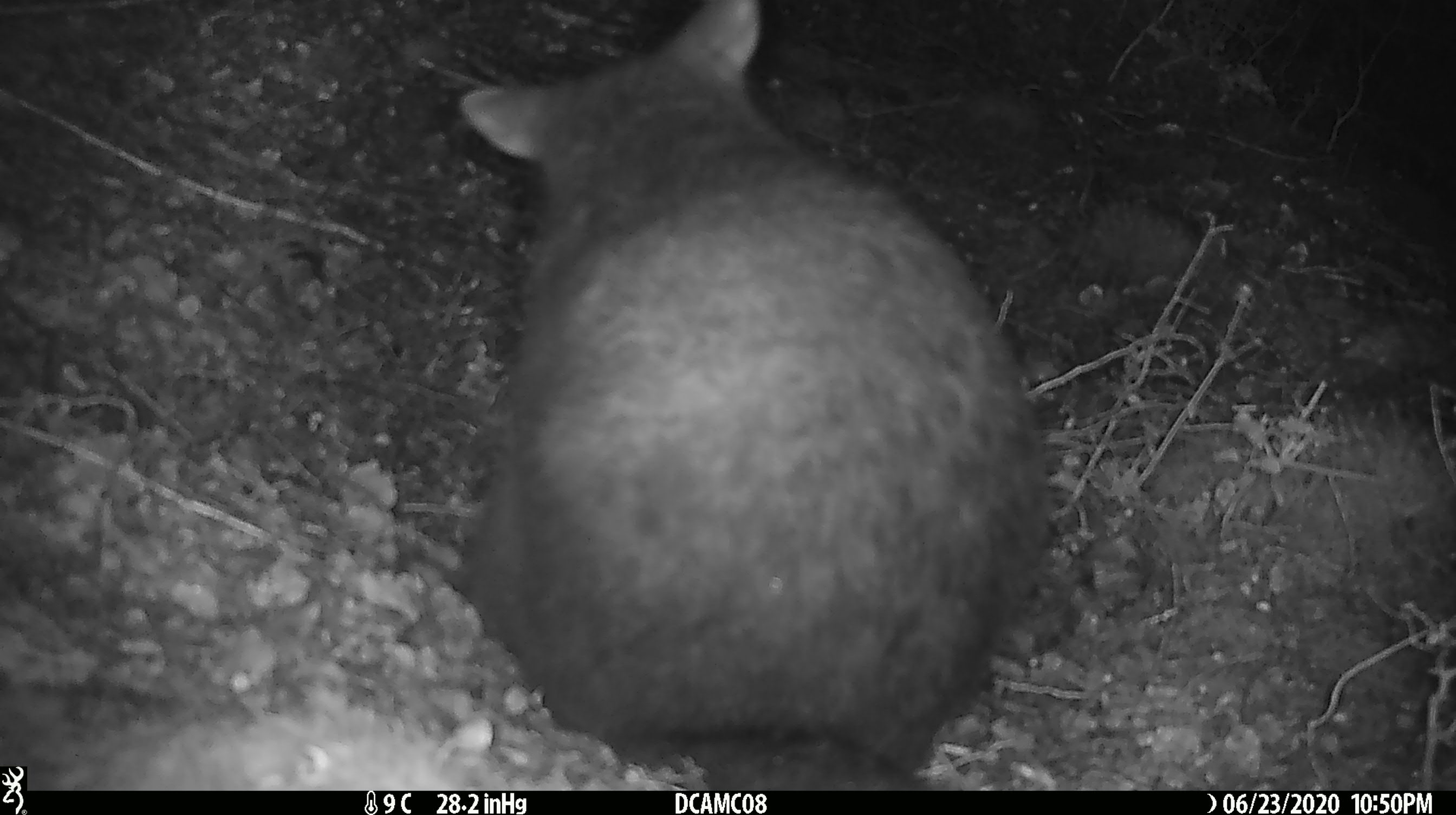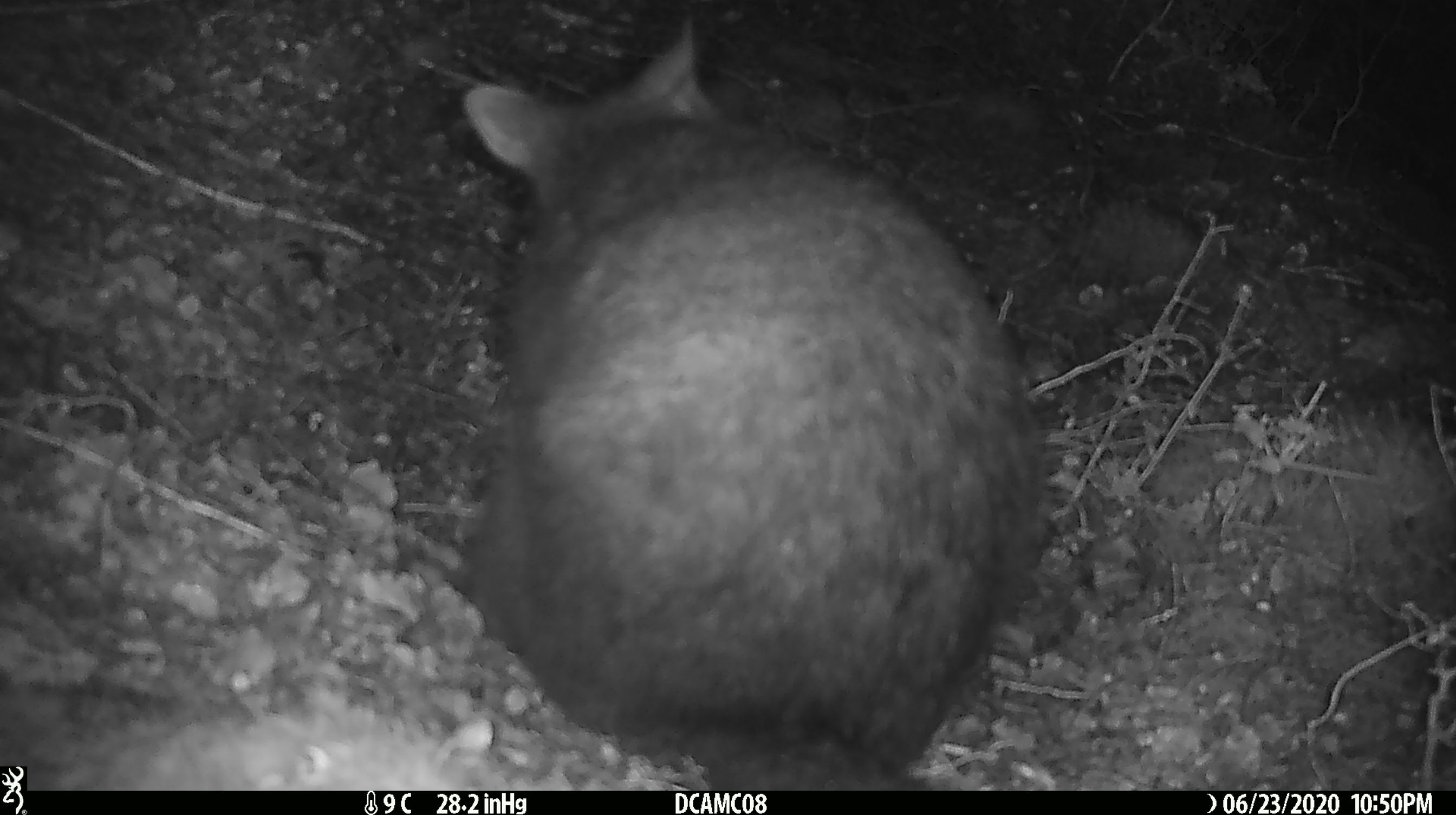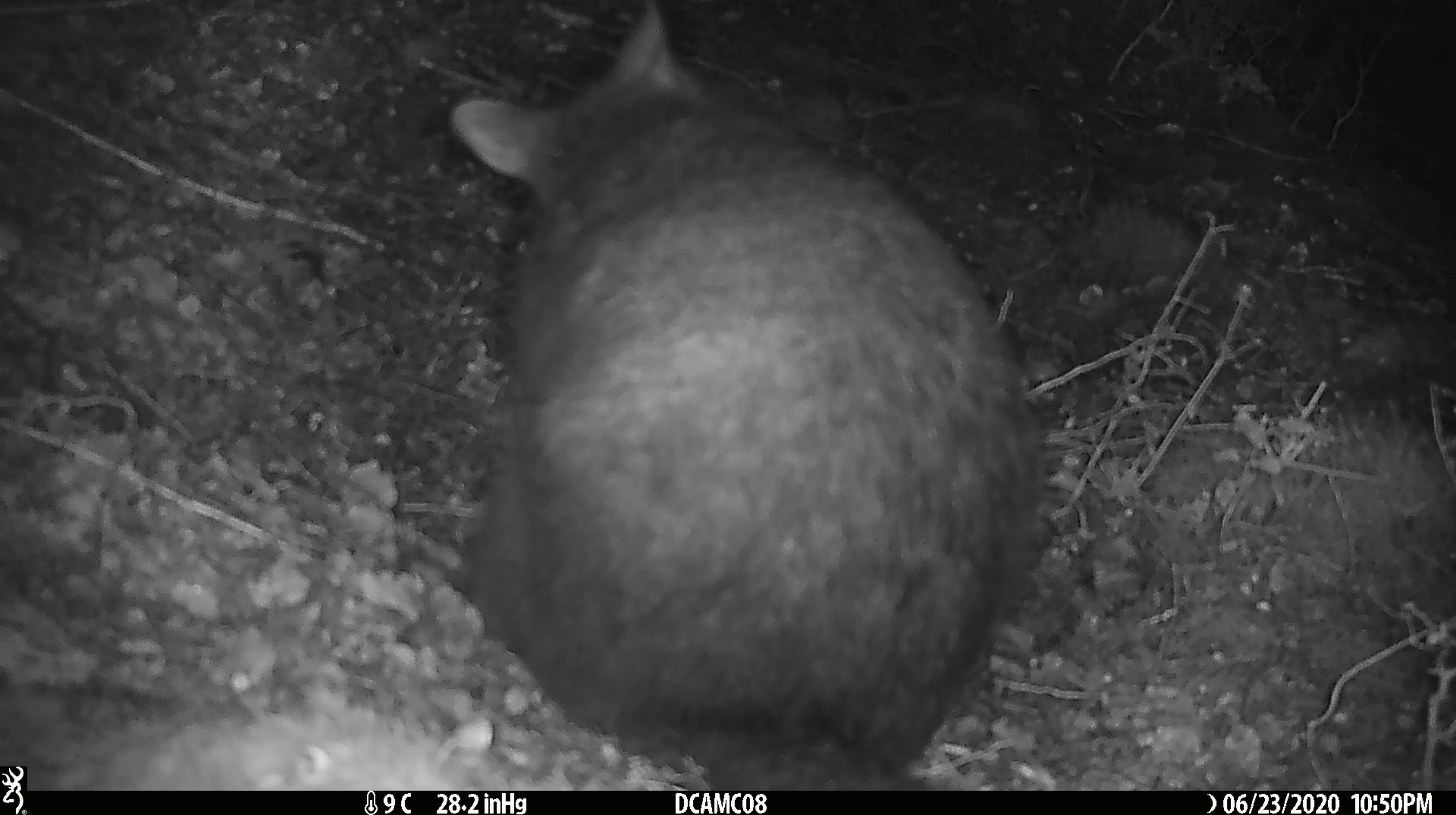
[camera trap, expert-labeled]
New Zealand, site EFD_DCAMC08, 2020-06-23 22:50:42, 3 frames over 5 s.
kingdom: Animalia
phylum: Chordata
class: Mammalia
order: Diprotodontia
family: Phalangeridae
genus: Trichosurus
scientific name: Trichosurus vulpecula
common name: common brushtail possum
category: possum